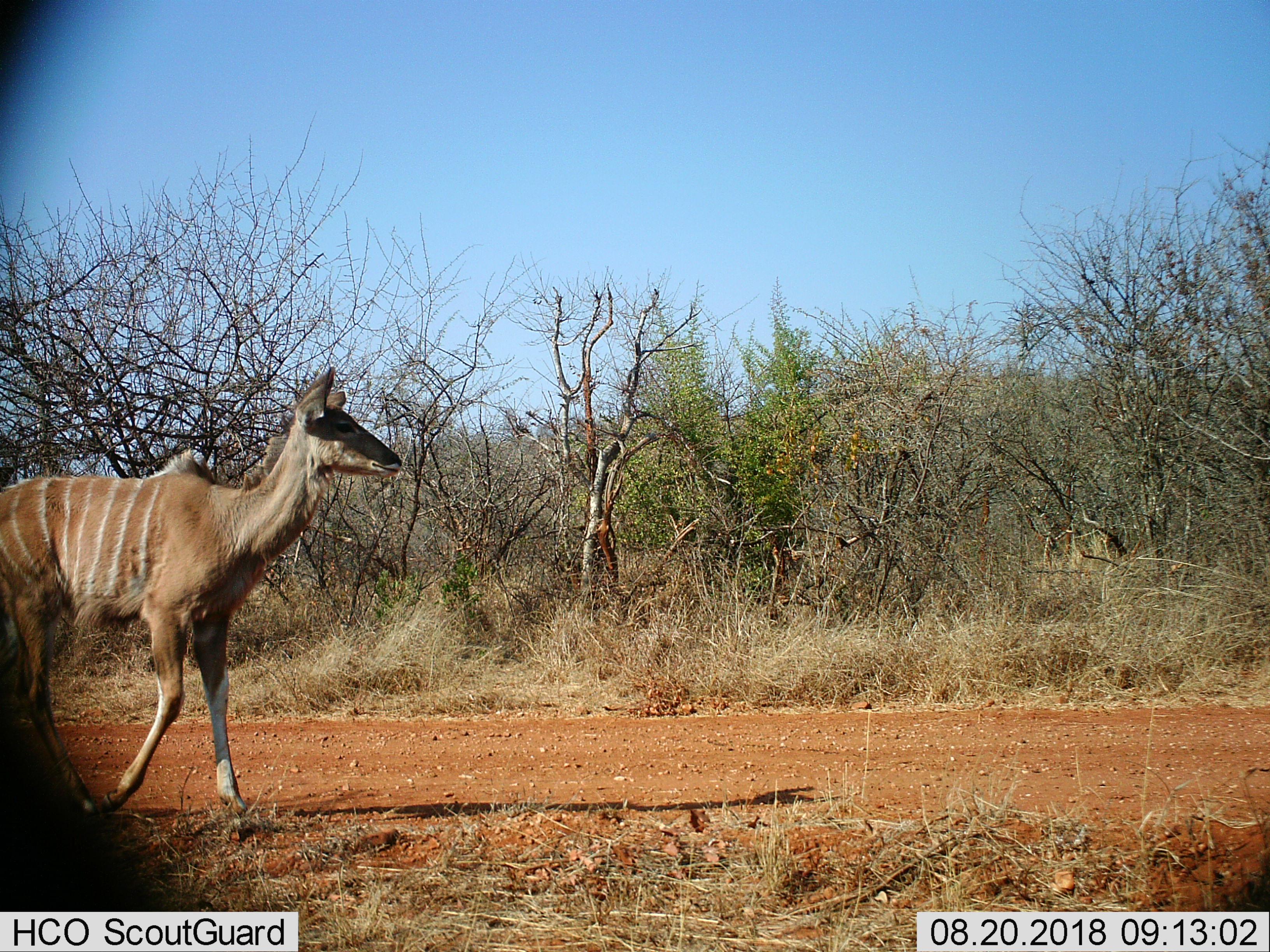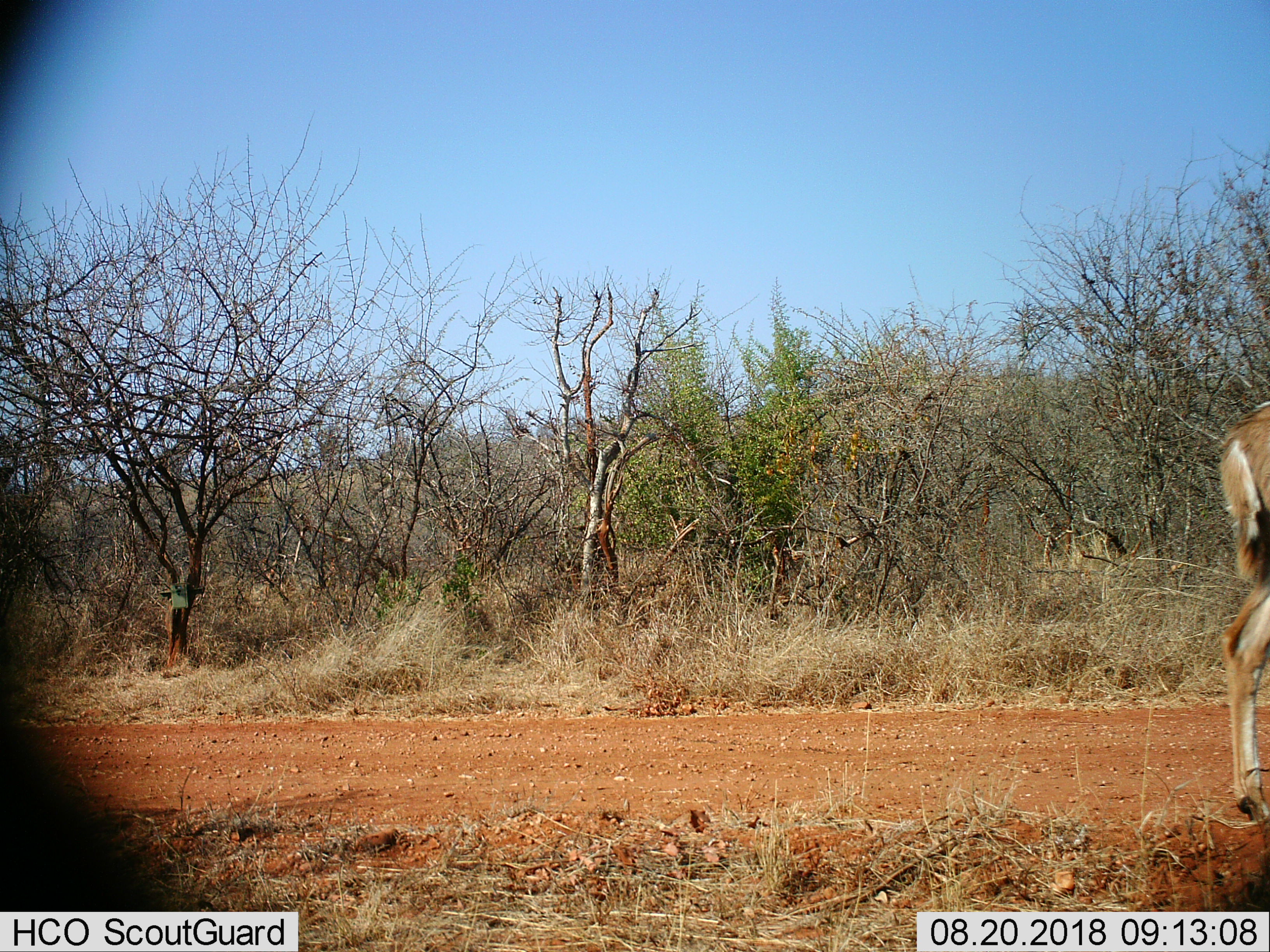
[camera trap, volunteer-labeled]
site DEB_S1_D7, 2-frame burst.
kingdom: Animalia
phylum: Chordata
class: Mammalia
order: Artiodactyla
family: Bovidae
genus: Tragelaphus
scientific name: Tragelaphus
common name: kudu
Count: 1.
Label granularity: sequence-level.